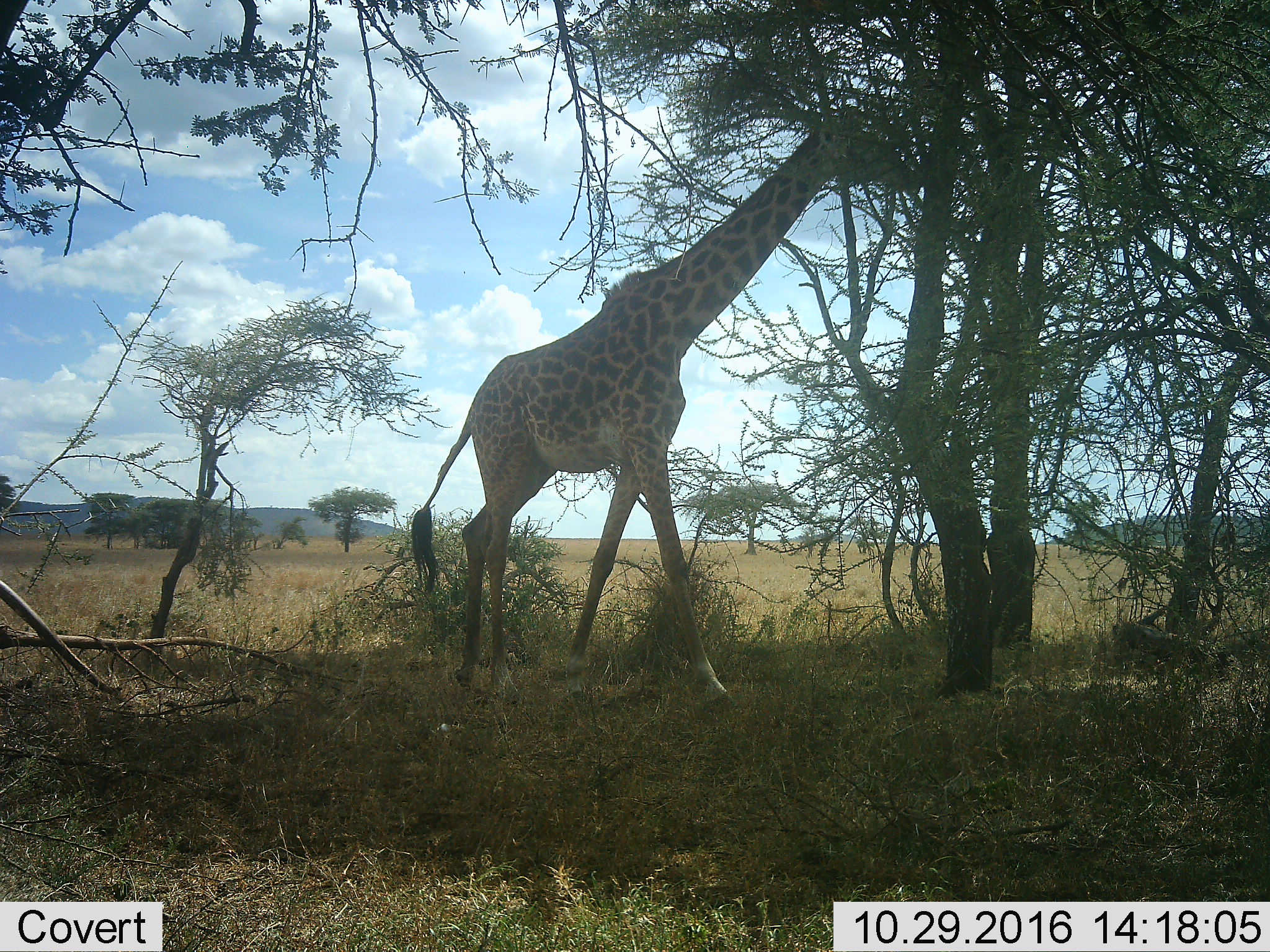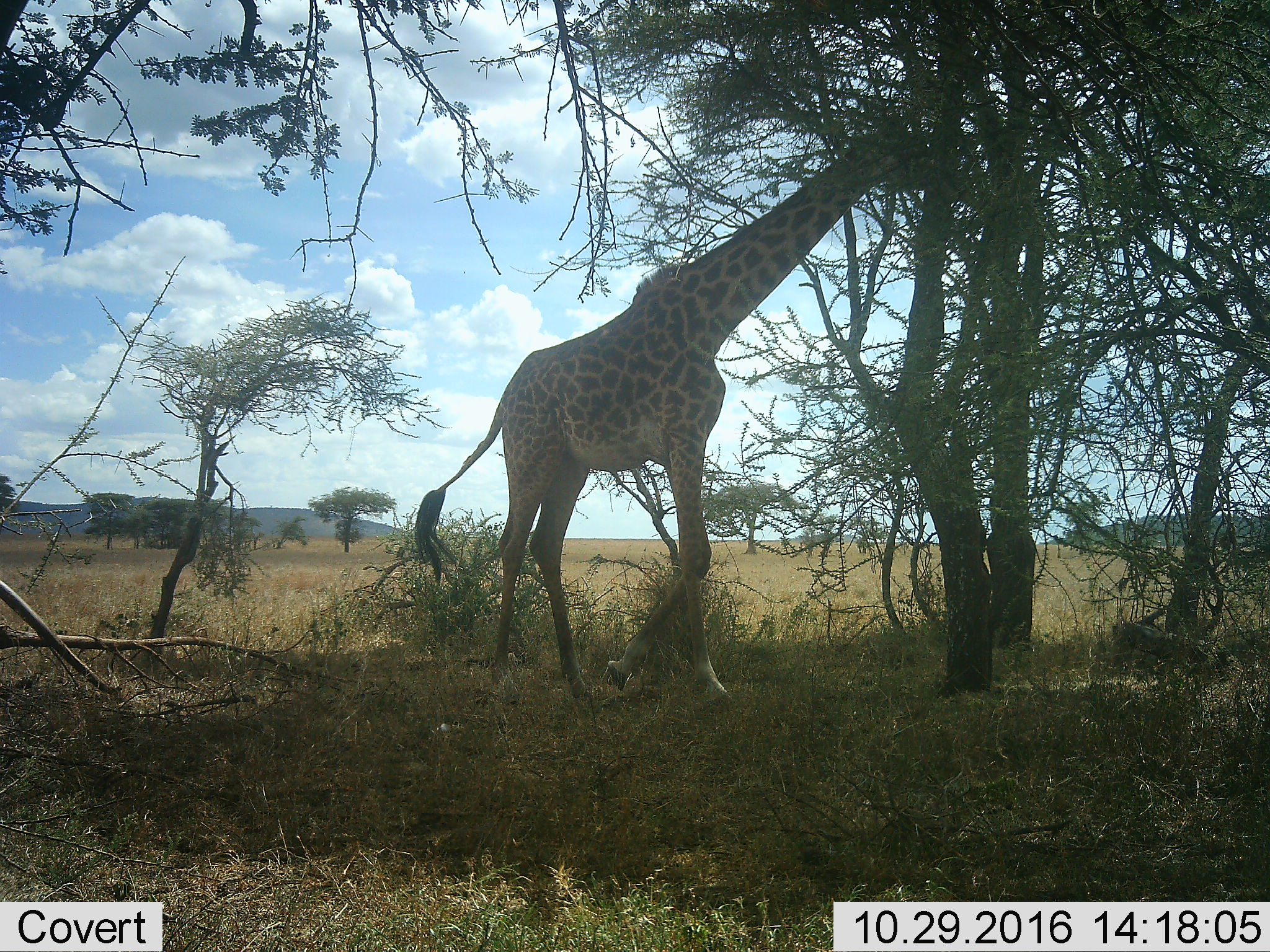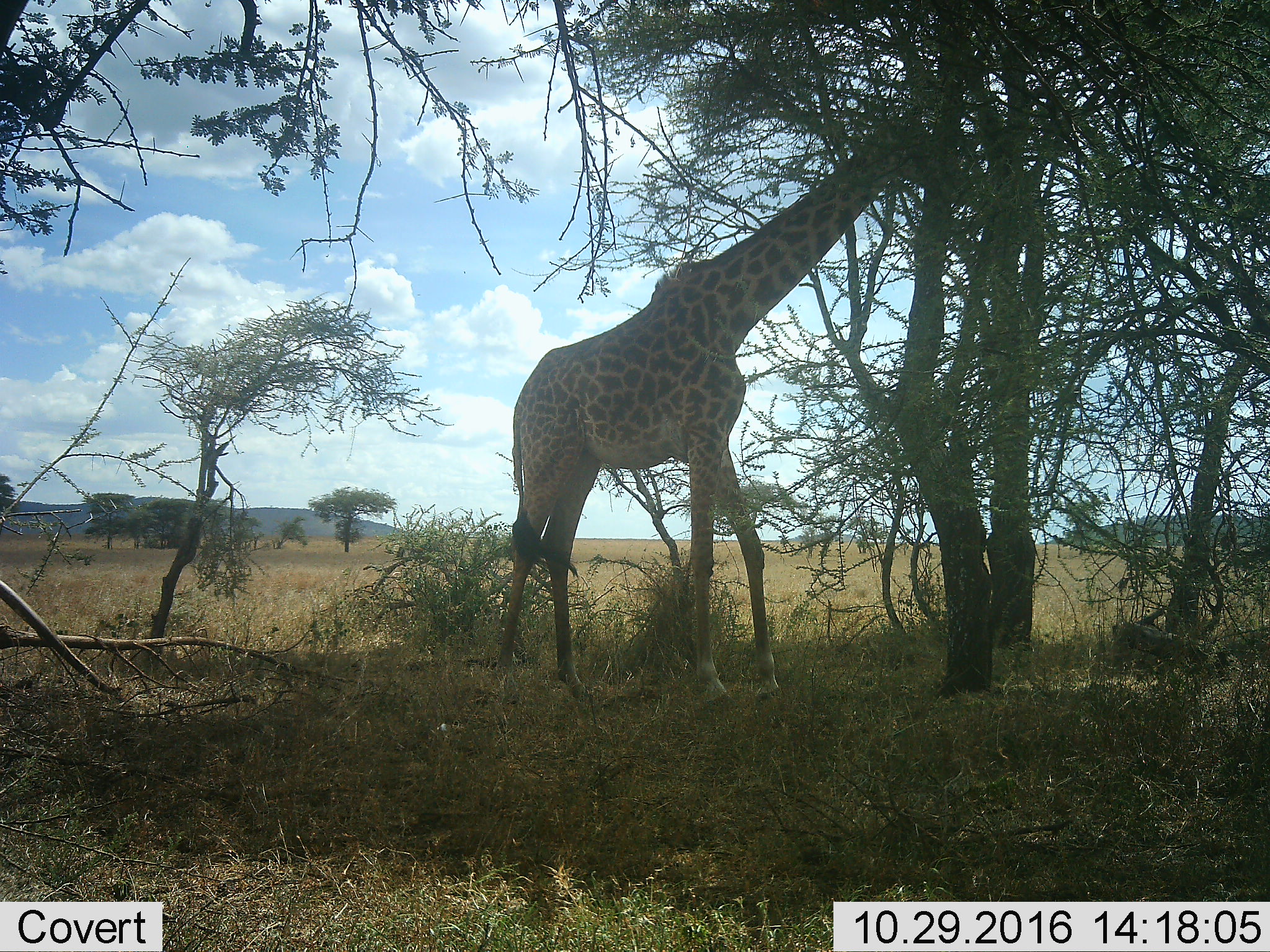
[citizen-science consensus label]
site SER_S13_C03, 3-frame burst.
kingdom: Animalia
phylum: Chordata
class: Mammalia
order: Artiodactyla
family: Giraffidae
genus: Giraffa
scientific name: Giraffa camelopardalis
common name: giraffe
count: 1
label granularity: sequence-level